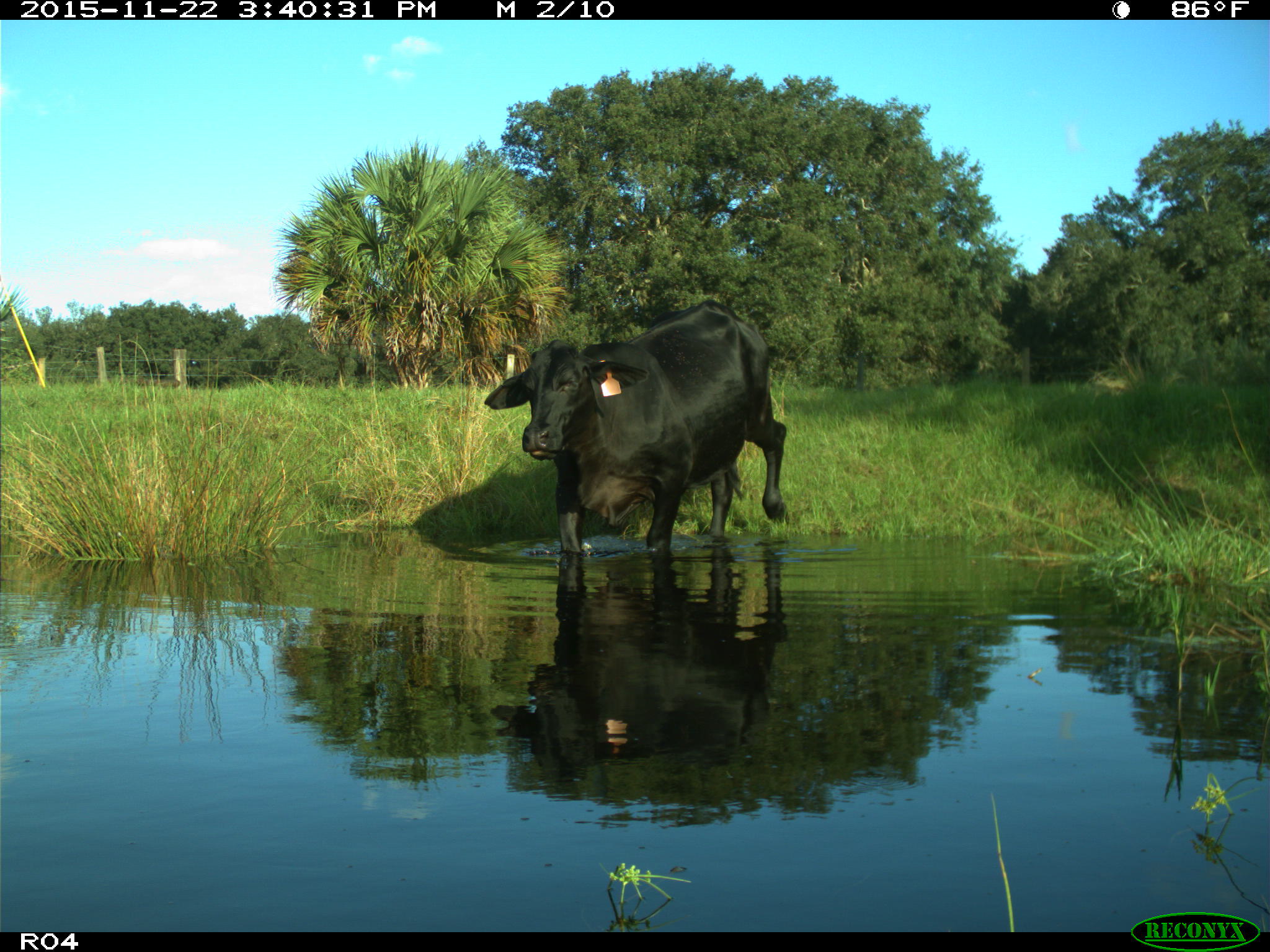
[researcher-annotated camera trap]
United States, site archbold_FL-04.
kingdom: Animalia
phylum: Chordata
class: Mammalia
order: Artiodactyla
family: Bovidae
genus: Bos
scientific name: Bos taurus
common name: domestic cow